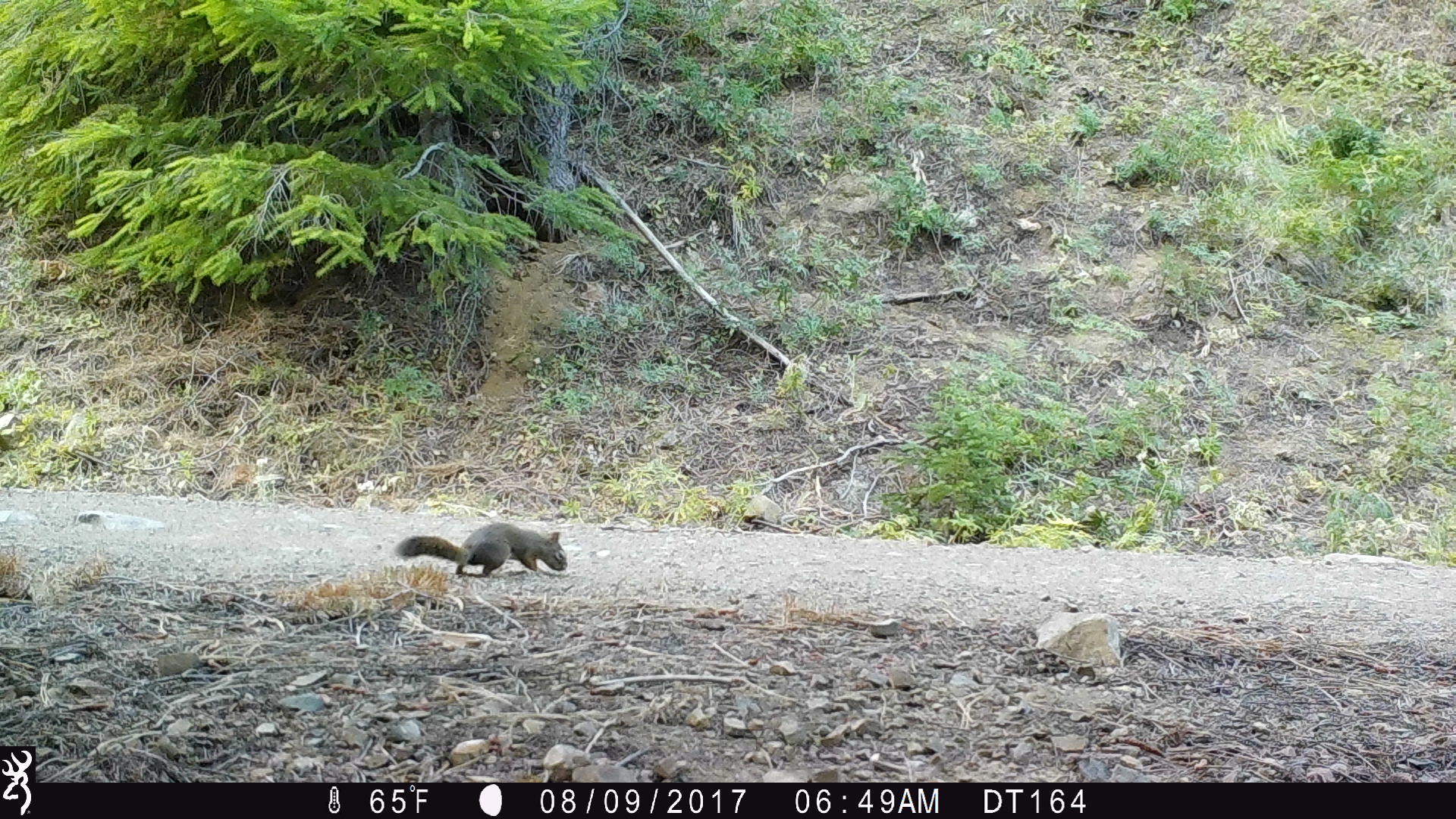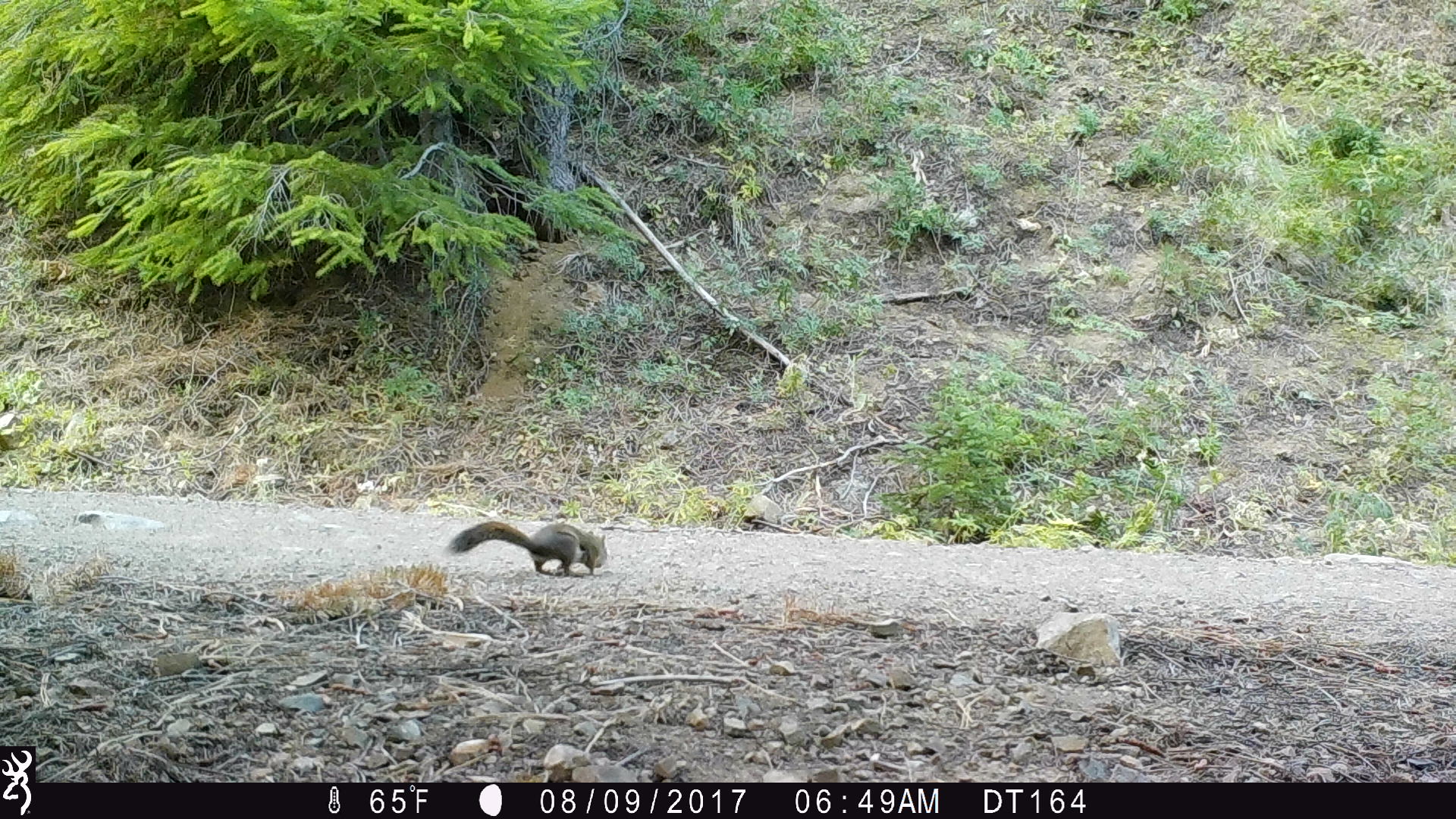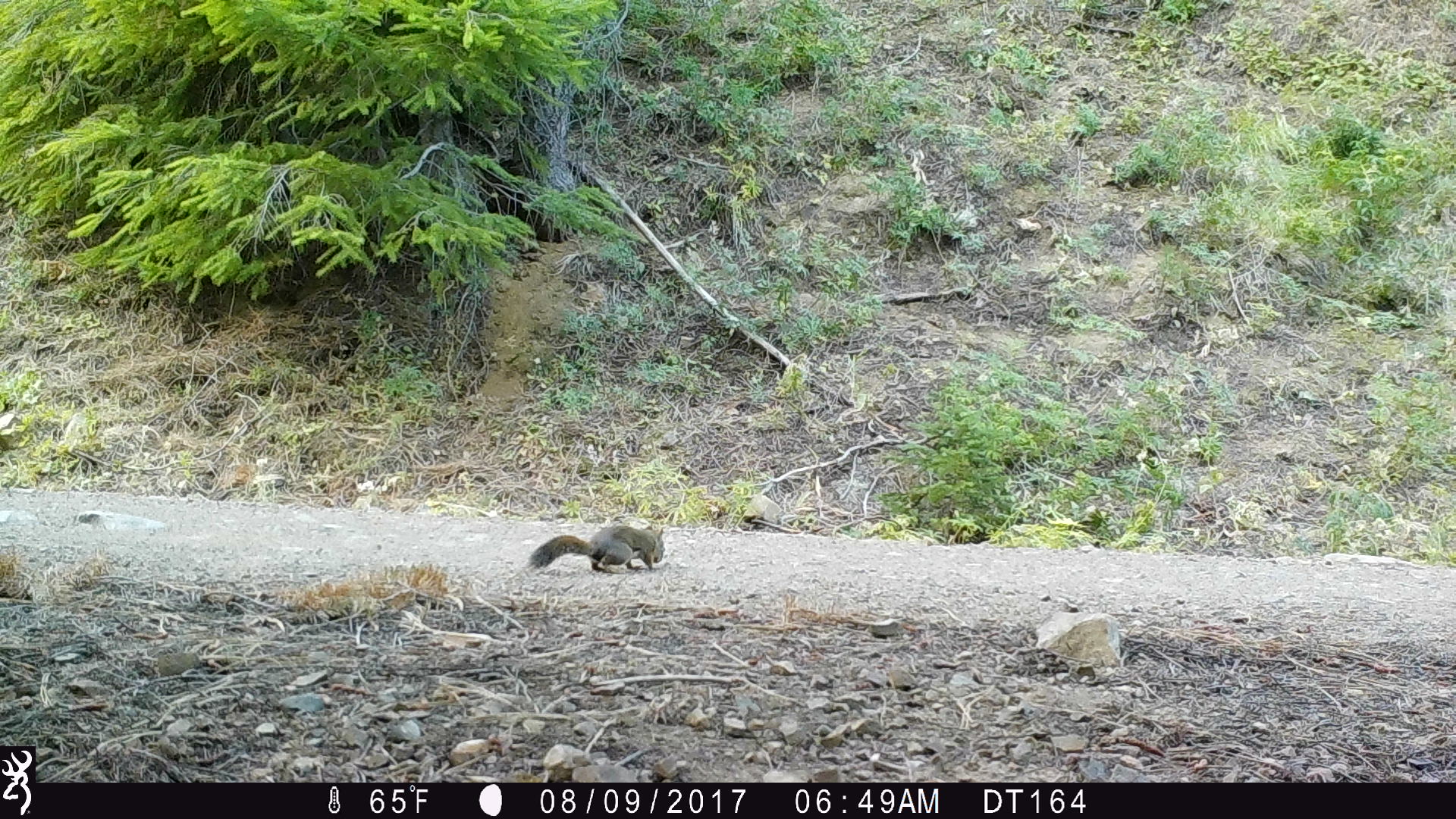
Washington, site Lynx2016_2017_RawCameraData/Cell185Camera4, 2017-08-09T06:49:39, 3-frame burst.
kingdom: Animalia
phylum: Chordata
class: Mammalia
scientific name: Mammalia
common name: small mammal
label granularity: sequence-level